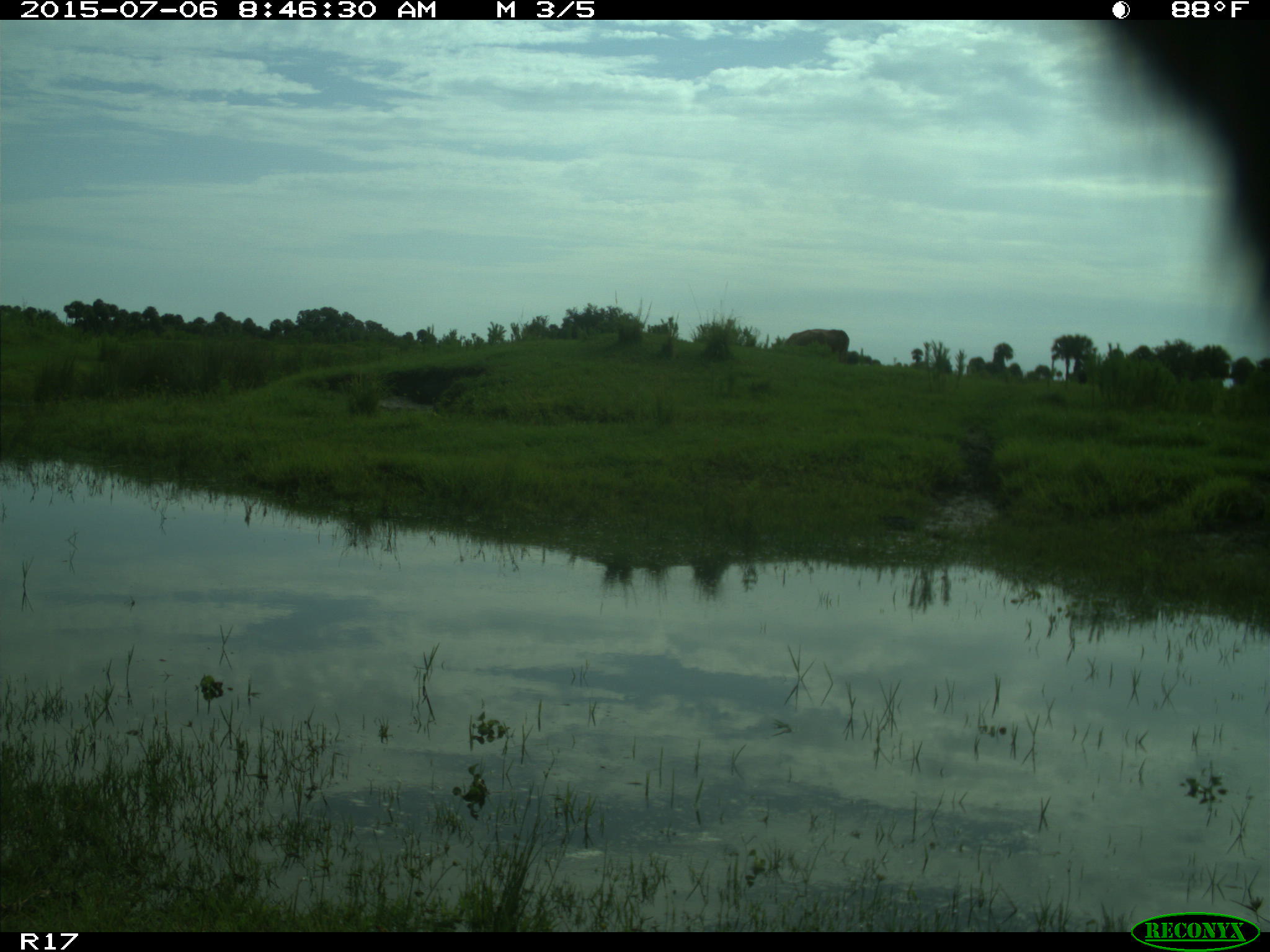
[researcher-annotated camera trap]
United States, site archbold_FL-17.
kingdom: Animalia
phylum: Chordata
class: Mammalia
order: Artiodactyla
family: Bovidae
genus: Bos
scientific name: Bos taurus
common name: domestic cow